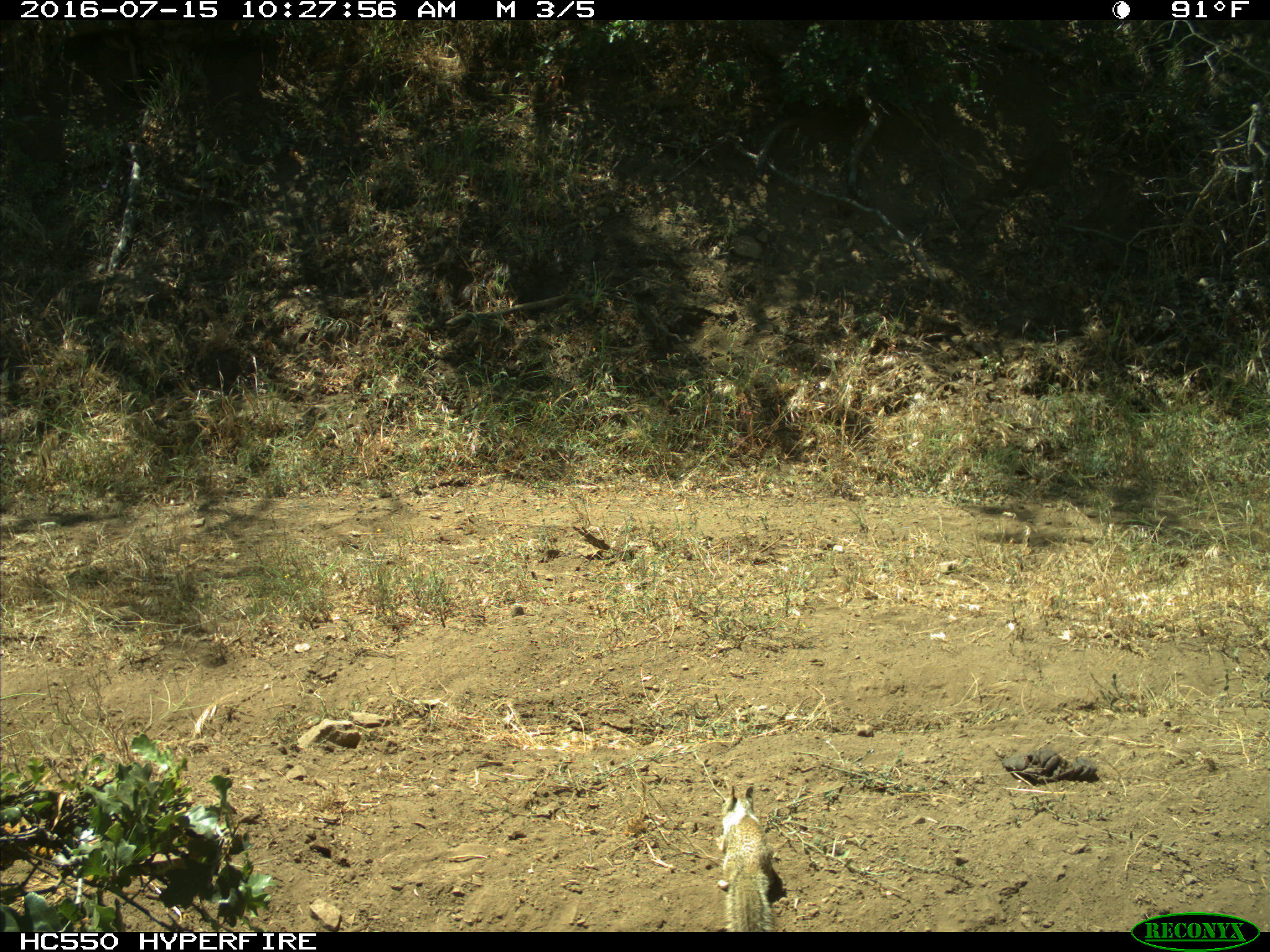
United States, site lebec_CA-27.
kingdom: Animalia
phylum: Chordata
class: Mammalia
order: Rodentia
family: Sciuridae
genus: Otospermophilus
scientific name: Otospermophilus beecheyi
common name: california ground squirrel